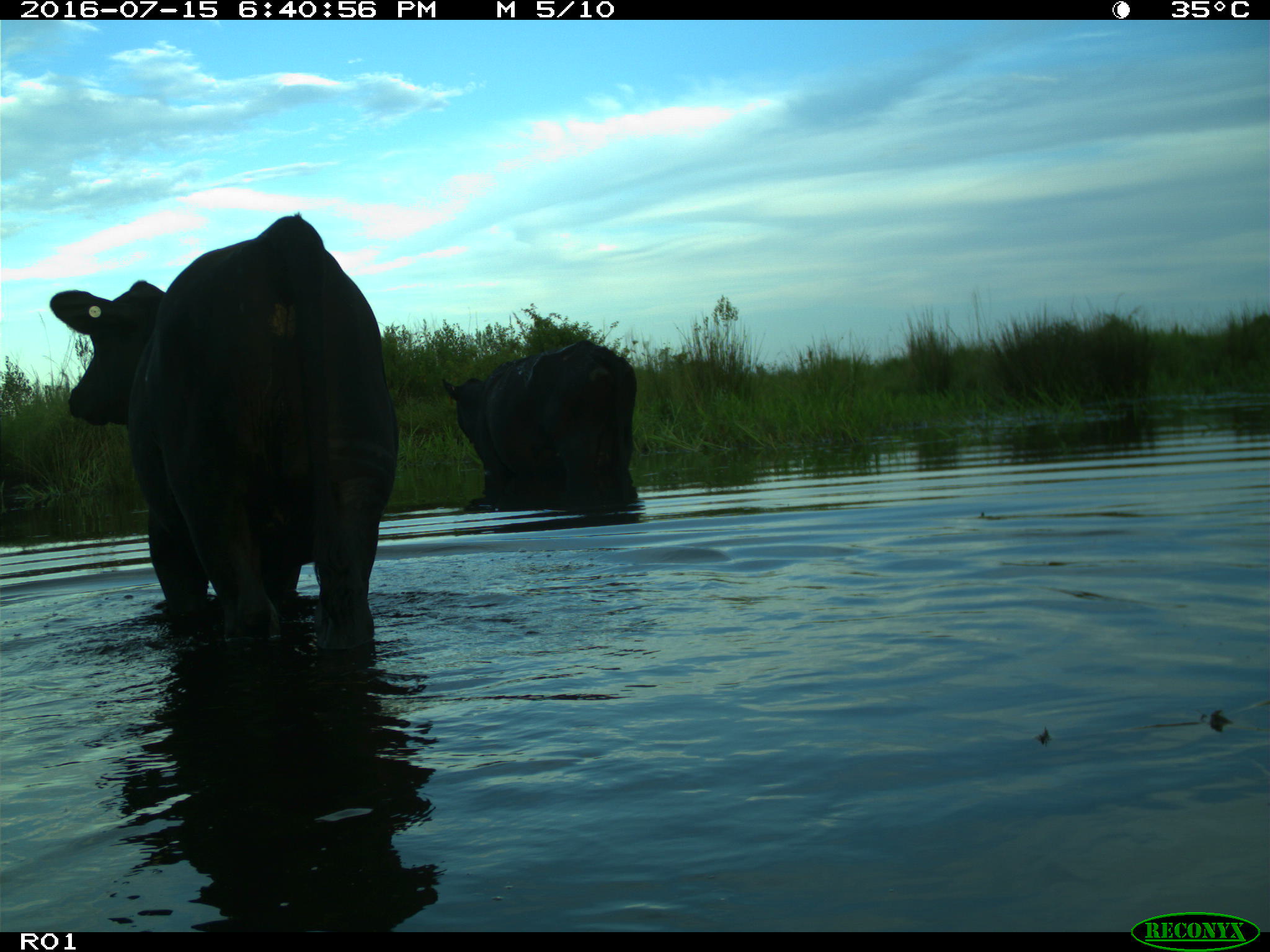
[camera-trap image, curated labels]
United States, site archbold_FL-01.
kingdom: Animalia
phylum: Chordata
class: Mammalia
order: Artiodactyla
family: Bovidae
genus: Bos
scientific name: Bos taurus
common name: domestic cow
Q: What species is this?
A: Bos taurus (domestic cow).